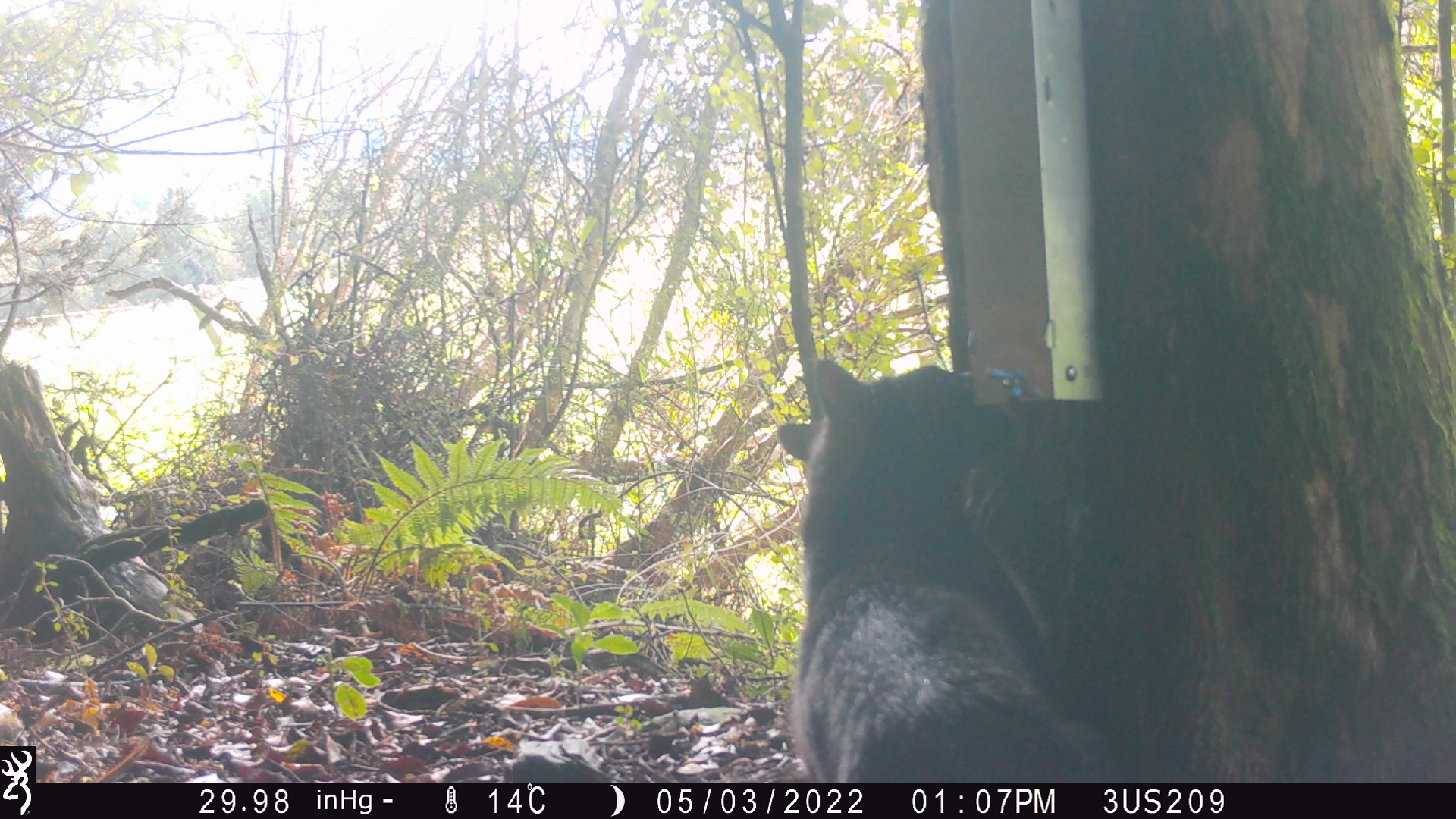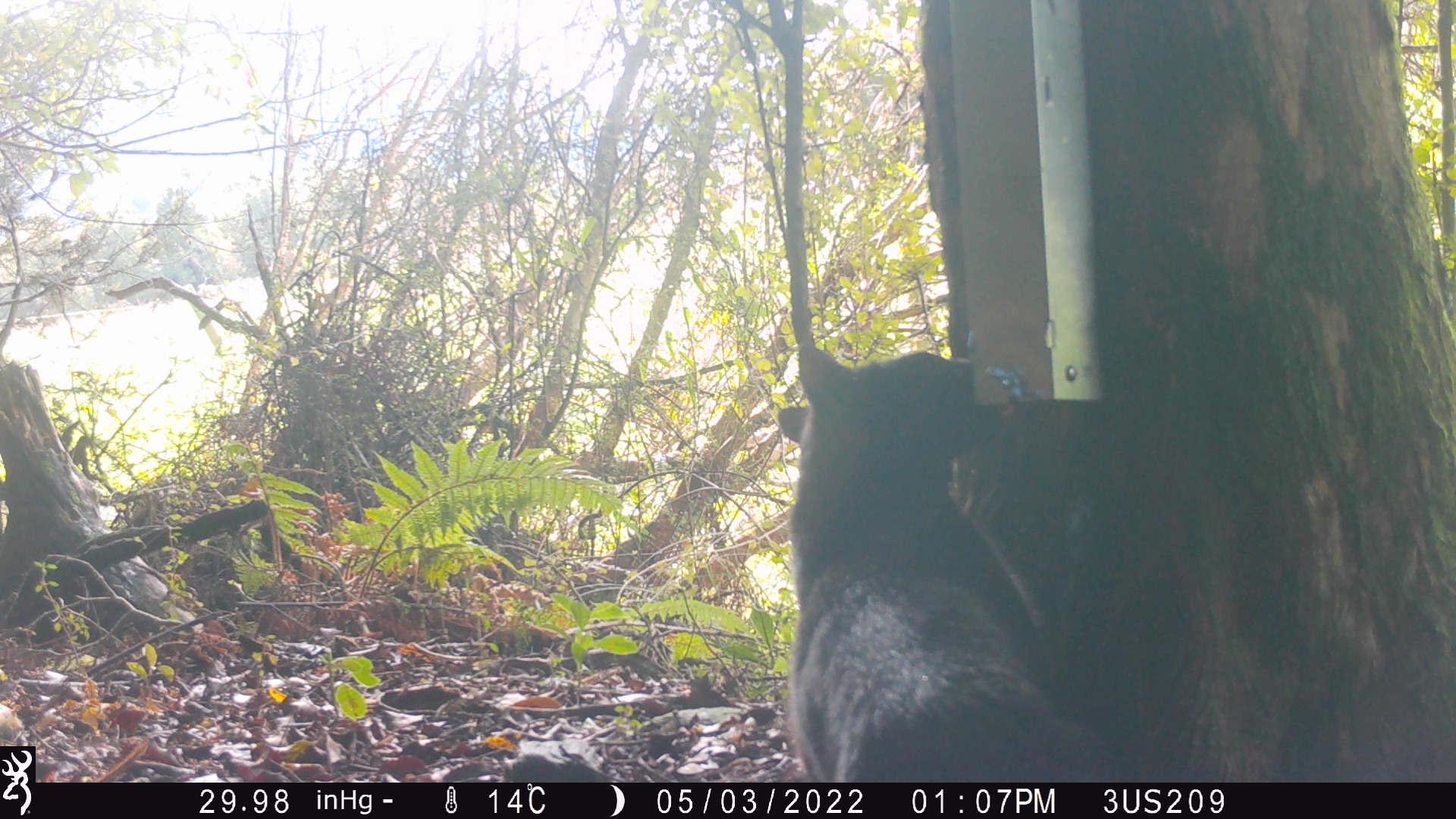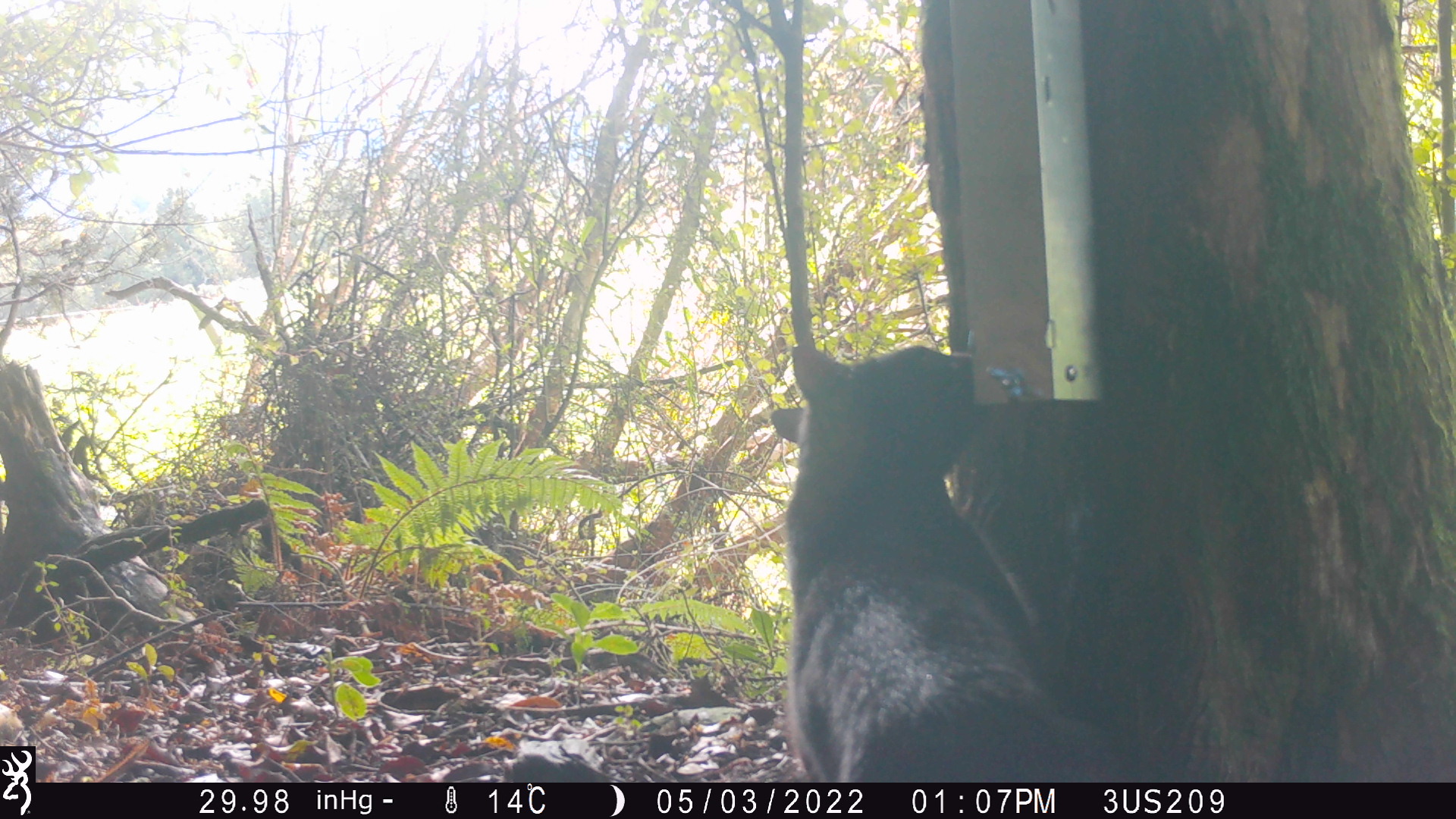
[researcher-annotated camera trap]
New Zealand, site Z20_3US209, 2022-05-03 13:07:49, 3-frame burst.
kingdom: Animalia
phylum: Chordata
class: Mammalia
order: Carnivora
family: Felidae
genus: Felis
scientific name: Felis catus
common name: domestic cat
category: cat